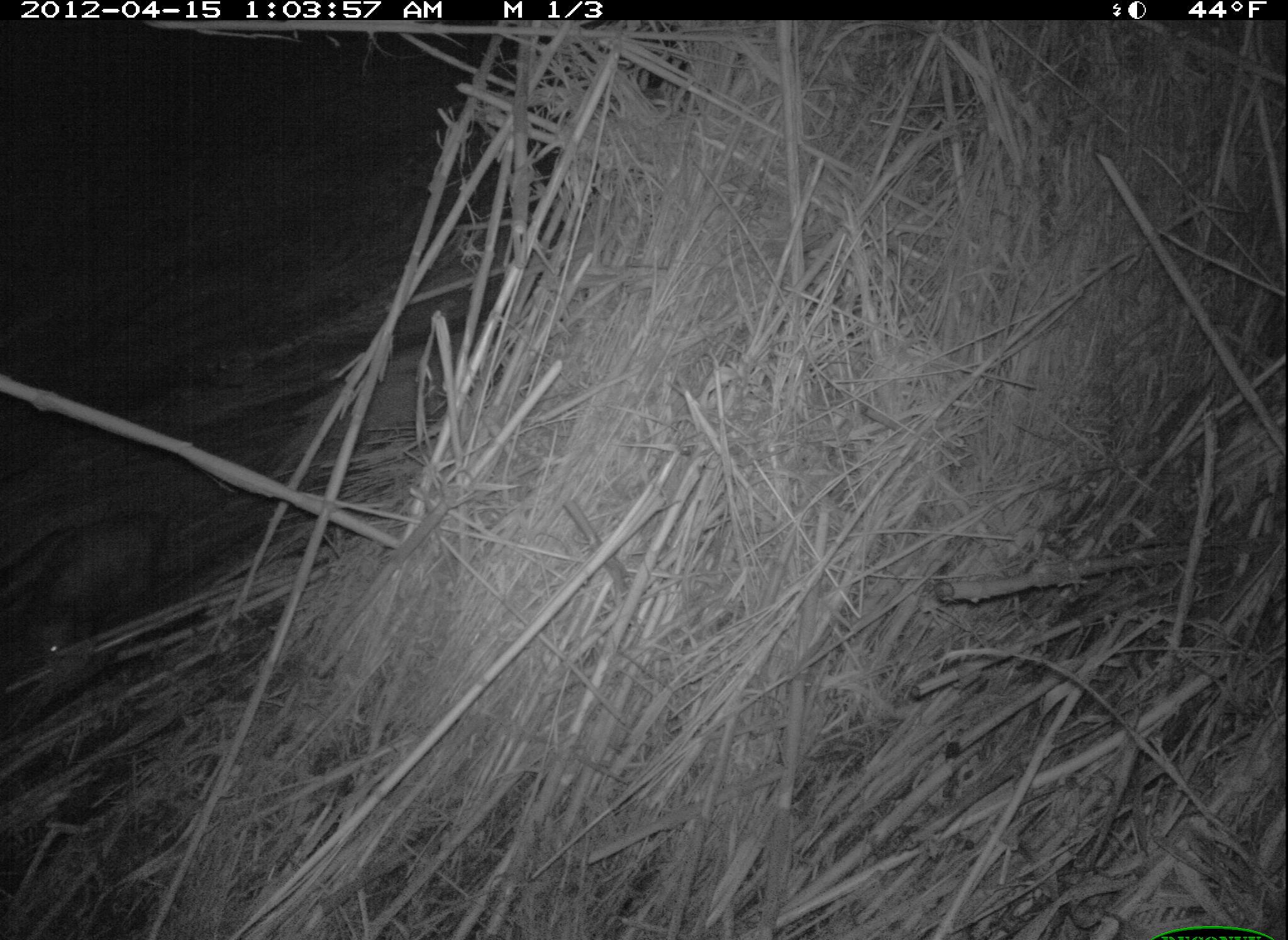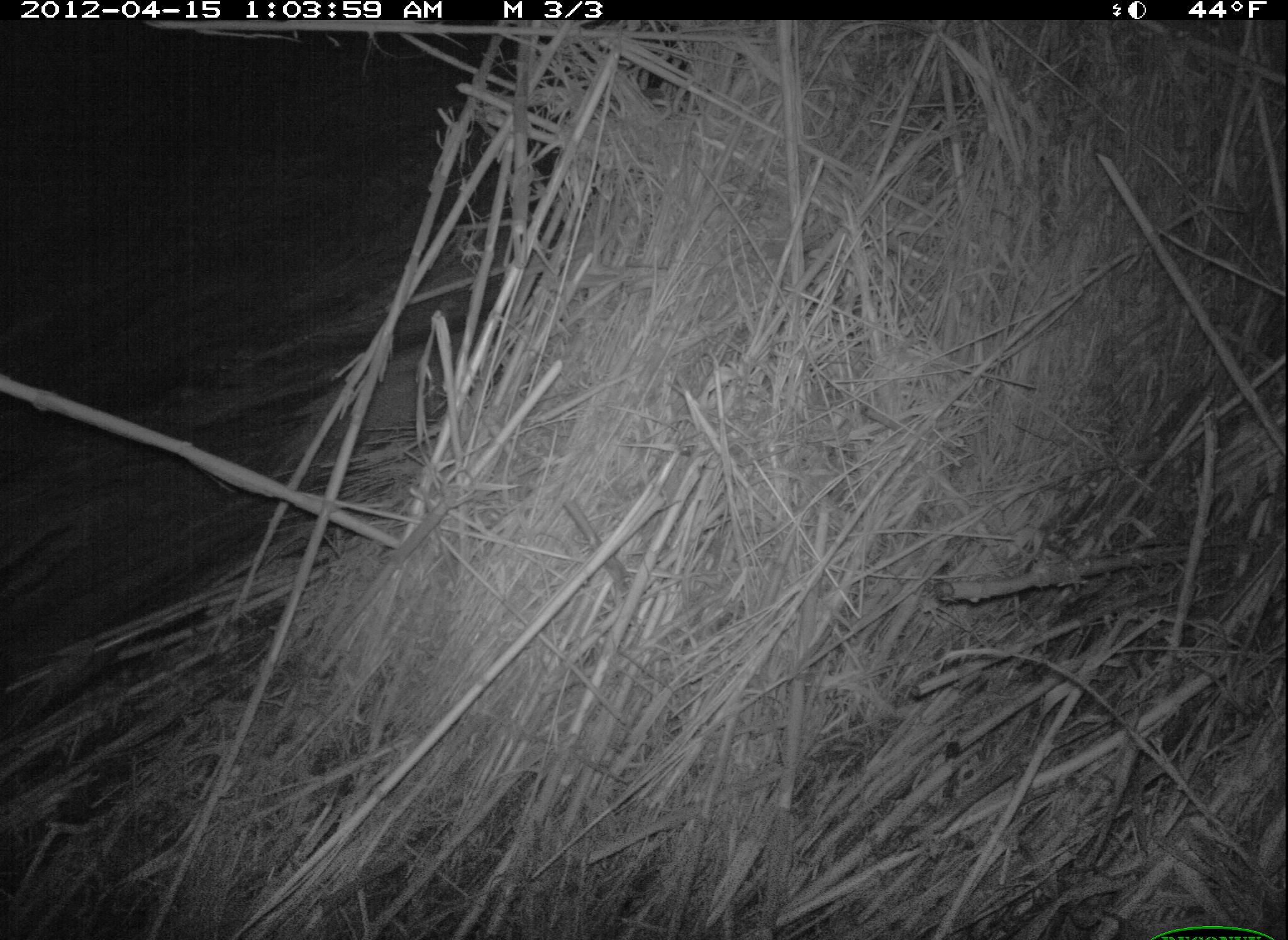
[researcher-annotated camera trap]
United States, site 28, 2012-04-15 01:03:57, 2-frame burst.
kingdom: Animalia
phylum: Chordata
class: Mammalia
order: Didelphimorphia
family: Didelphidae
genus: Didelphis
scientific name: Didelphis virginiana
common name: virginia opossum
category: opossum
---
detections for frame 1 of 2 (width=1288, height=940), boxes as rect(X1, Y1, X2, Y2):
opossum: rect(10, 494, 211, 693)